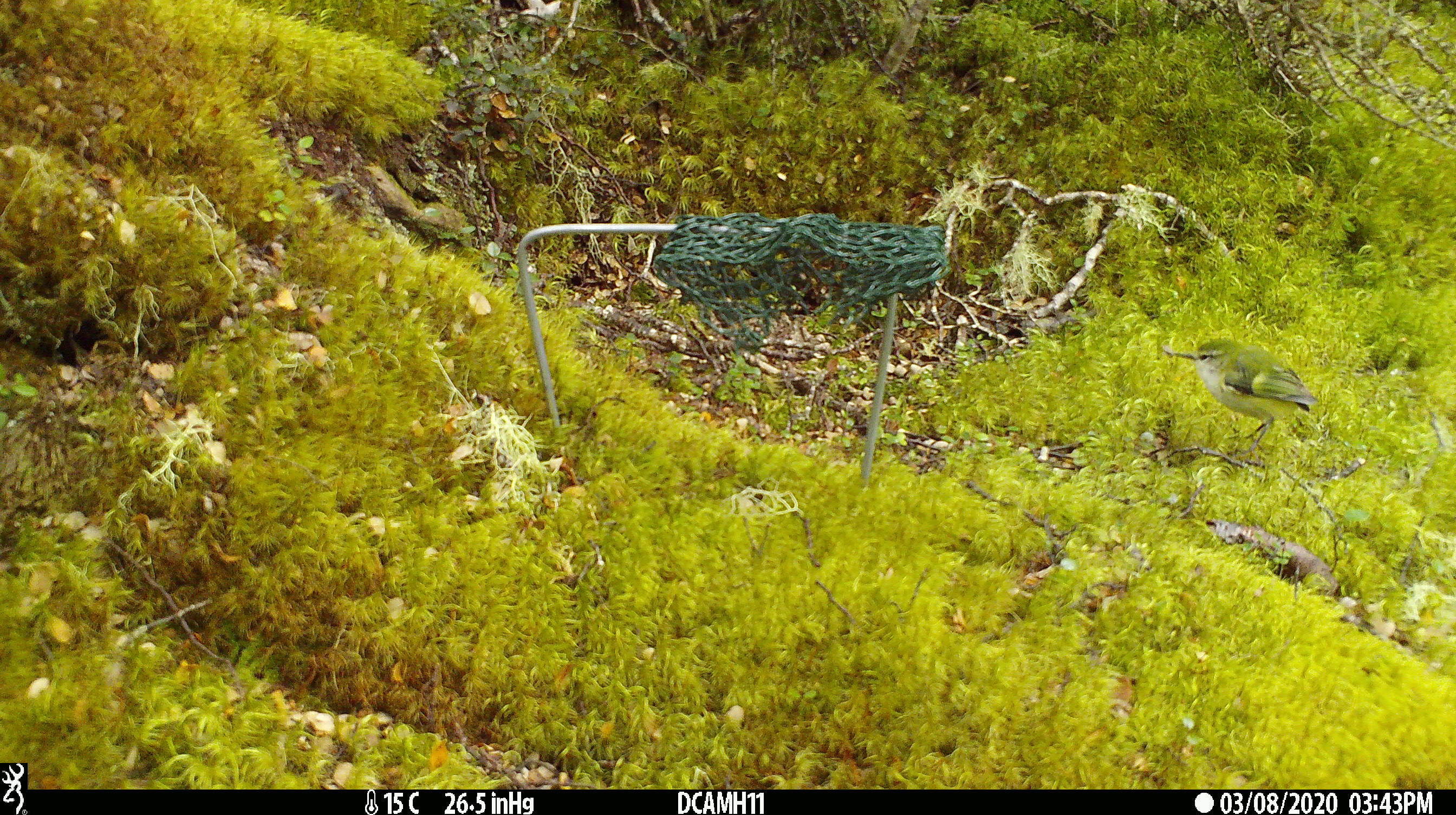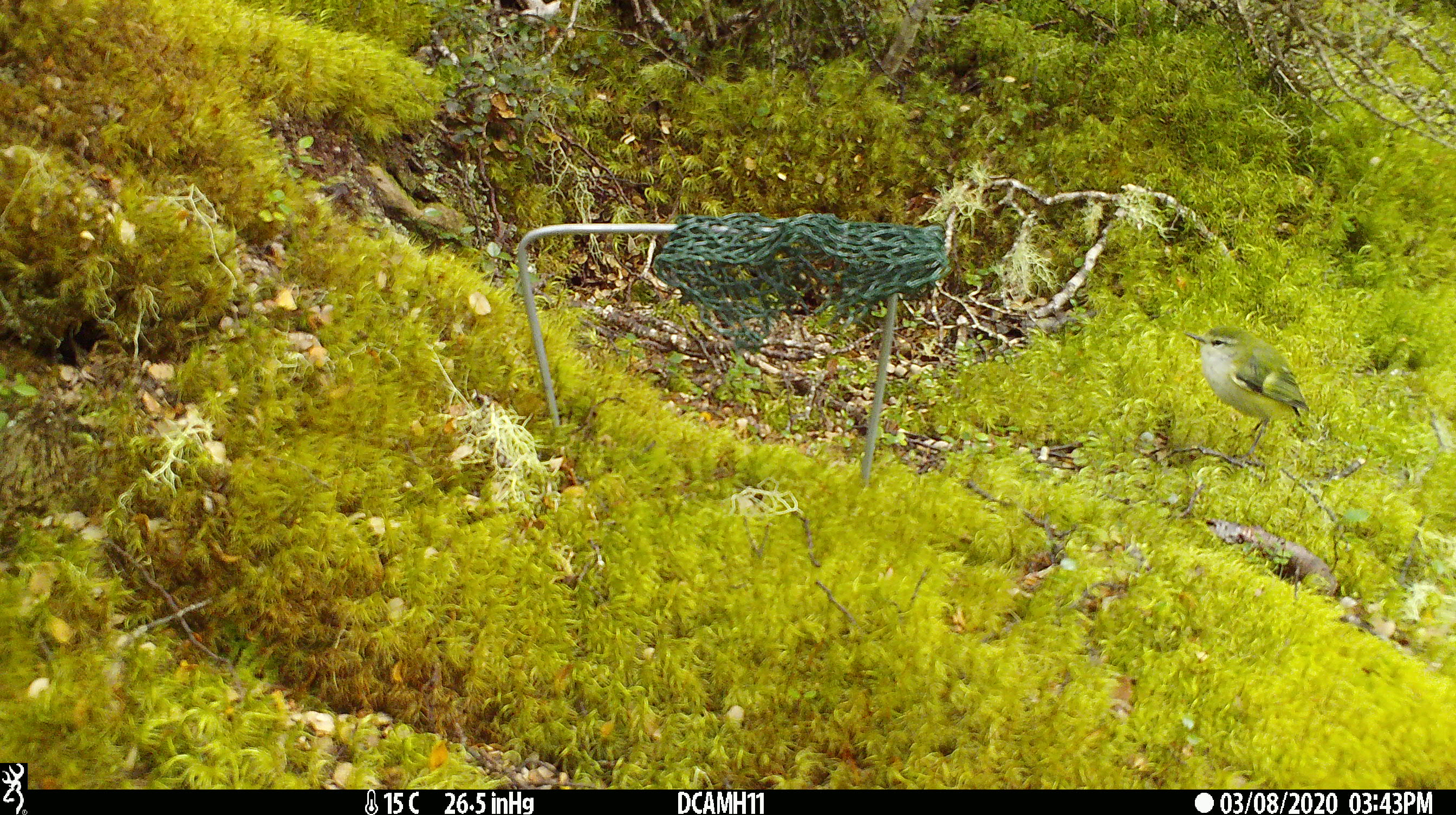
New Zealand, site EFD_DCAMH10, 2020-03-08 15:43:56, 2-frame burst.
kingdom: Animalia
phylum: Chordata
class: Aves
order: Passeriformes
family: Acanthisittidae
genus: Acanthisitta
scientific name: Acanthisitta chloris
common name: rifleman